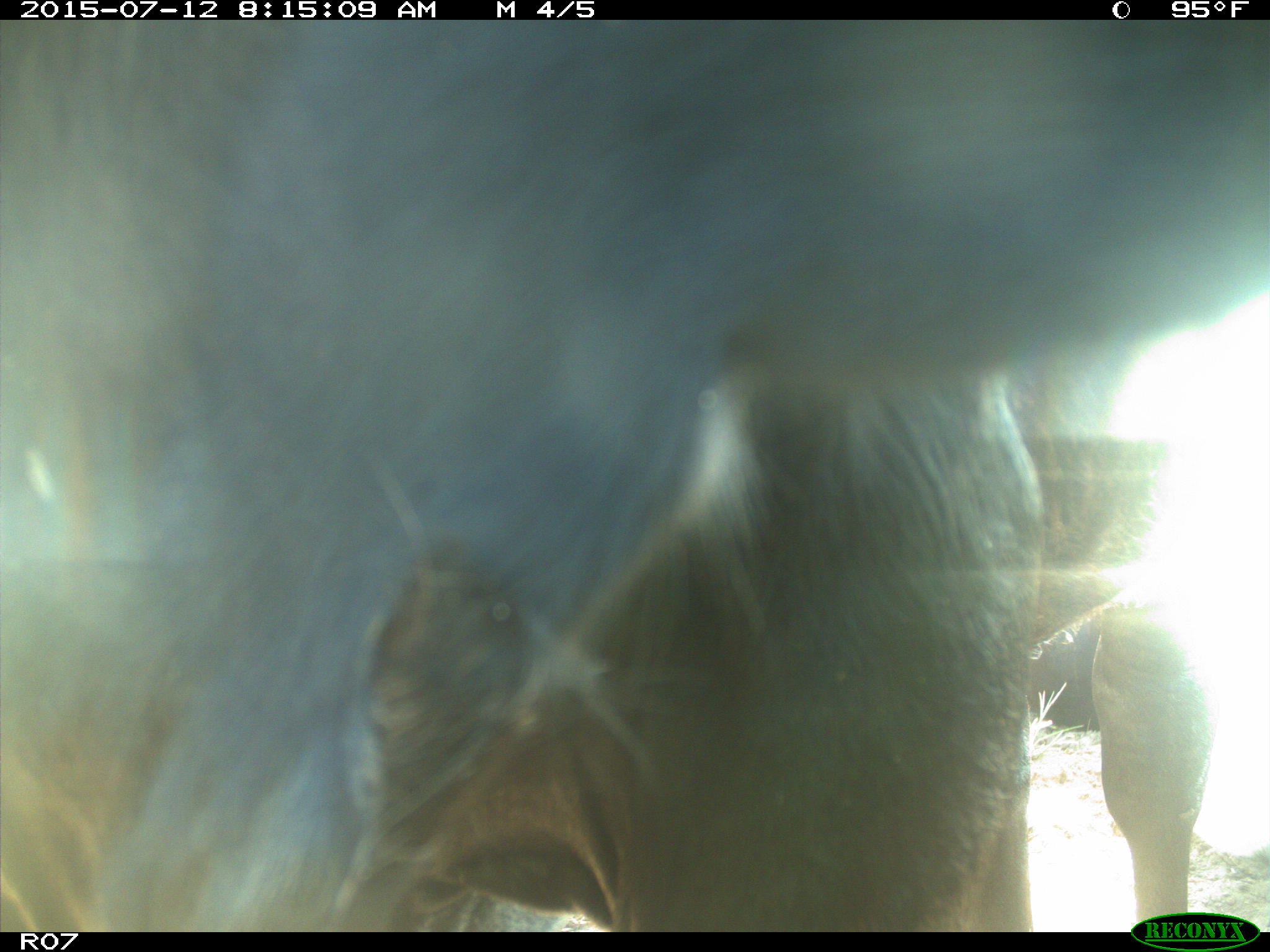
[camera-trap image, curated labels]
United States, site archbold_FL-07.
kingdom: Animalia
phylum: Chordata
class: Mammalia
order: Artiodactyla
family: Bovidae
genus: Bos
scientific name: Bos taurus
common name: domestic cow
Bos taurus (domestic cow).